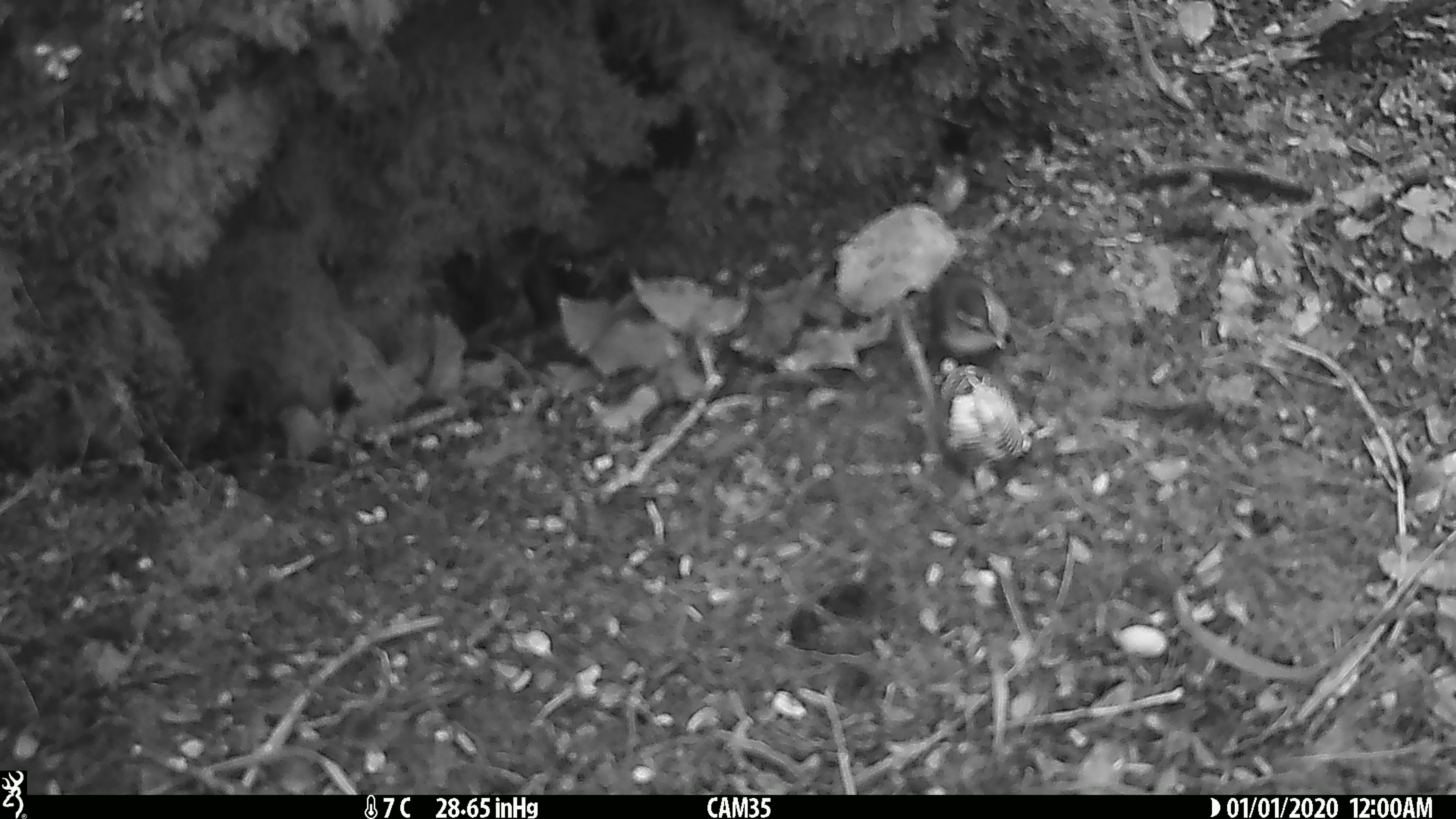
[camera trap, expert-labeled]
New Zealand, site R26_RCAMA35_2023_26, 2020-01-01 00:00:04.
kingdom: Animalia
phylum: Chordata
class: Aves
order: Passeriformes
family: Acanthisittidae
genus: Acanthisitta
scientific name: Acanthisitta chloris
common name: rifleman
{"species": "rifleman (Acanthisitta chloris)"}